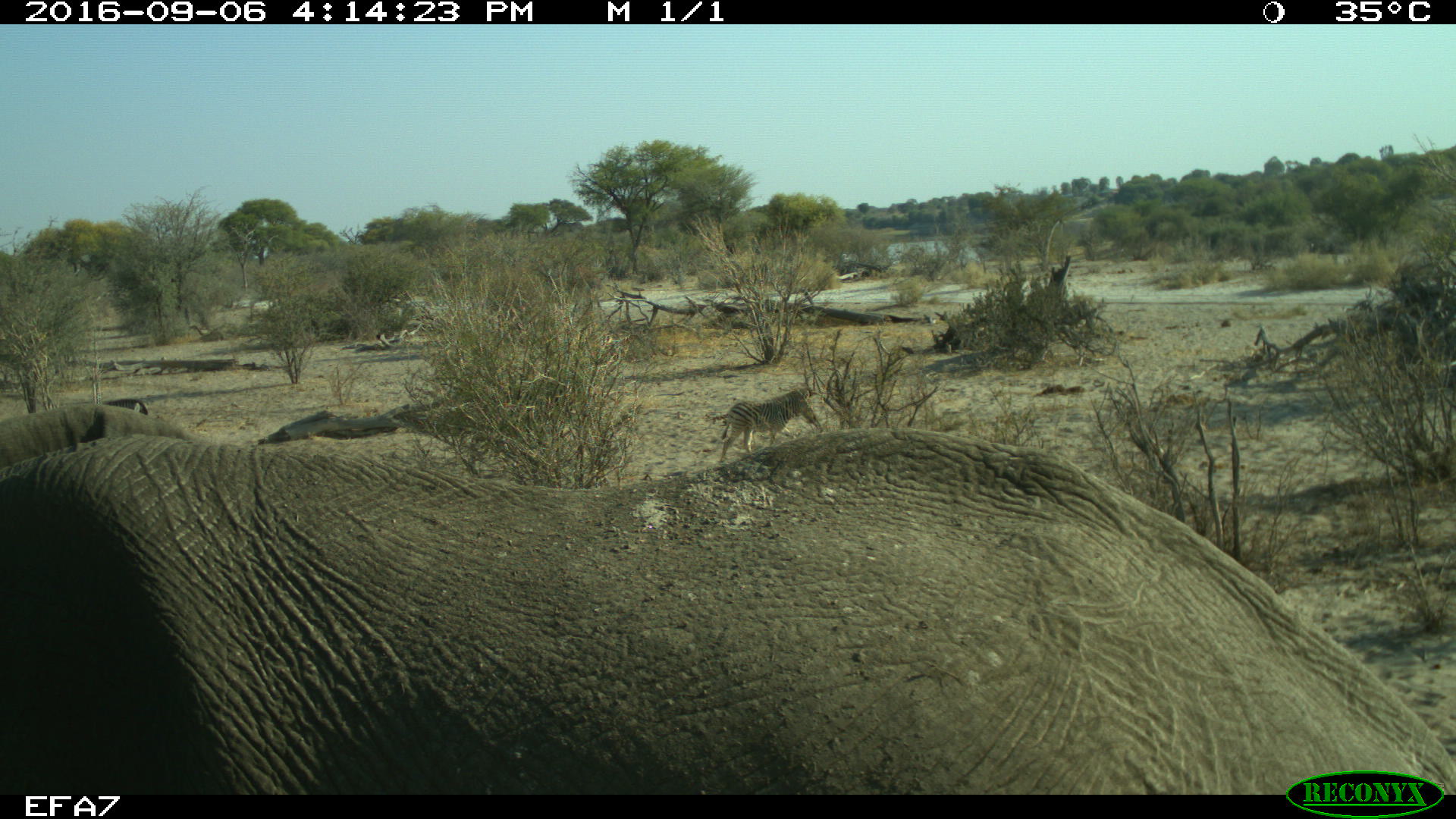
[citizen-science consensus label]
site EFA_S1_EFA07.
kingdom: Animalia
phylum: Chordata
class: Mammalia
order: Proboscidea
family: Elephantidae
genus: Loxodonta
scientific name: Loxodonta africana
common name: african bush elephant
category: elephant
Elephant (african bush elephant) (Loxodonta africana), count 1. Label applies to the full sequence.